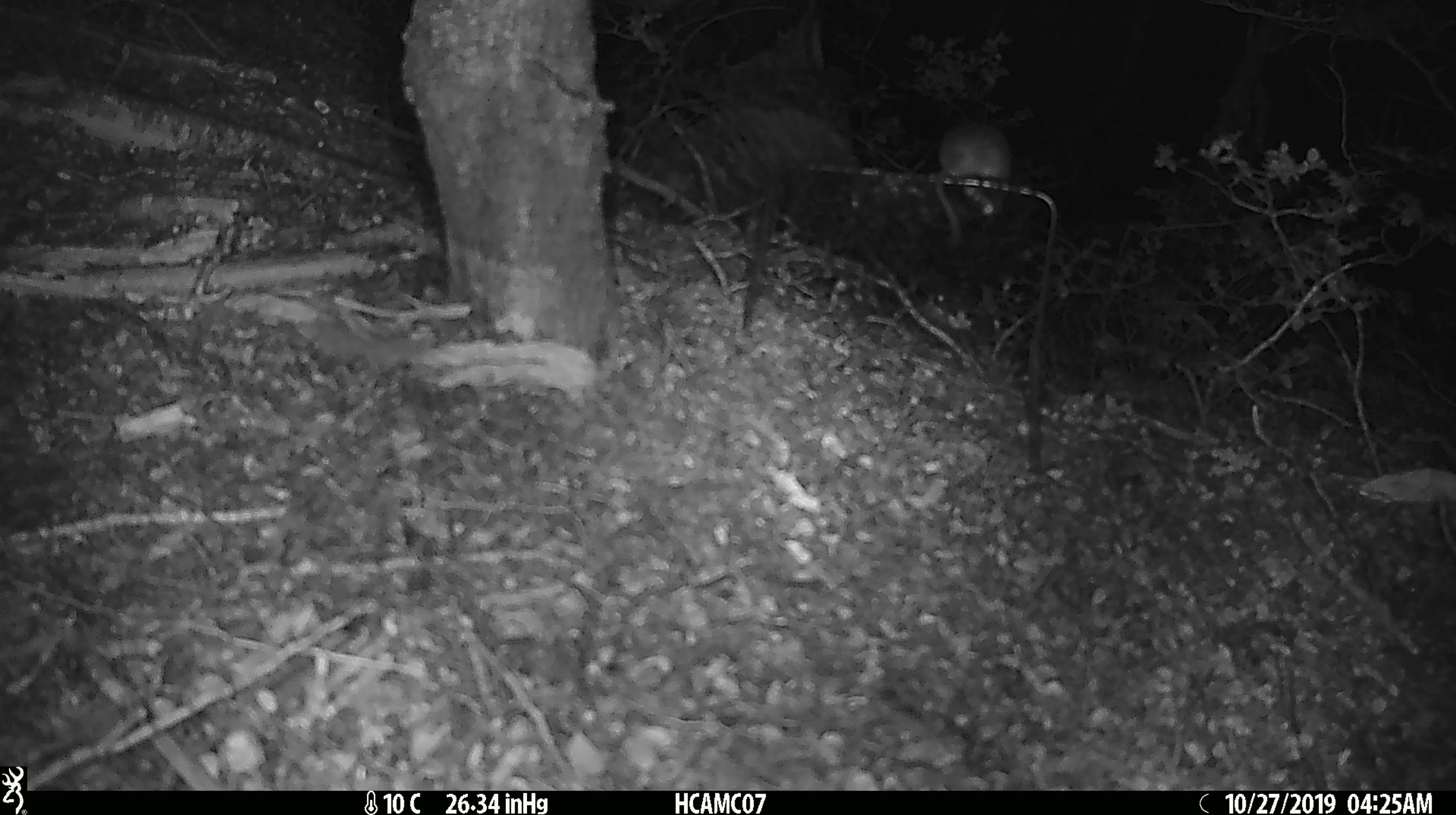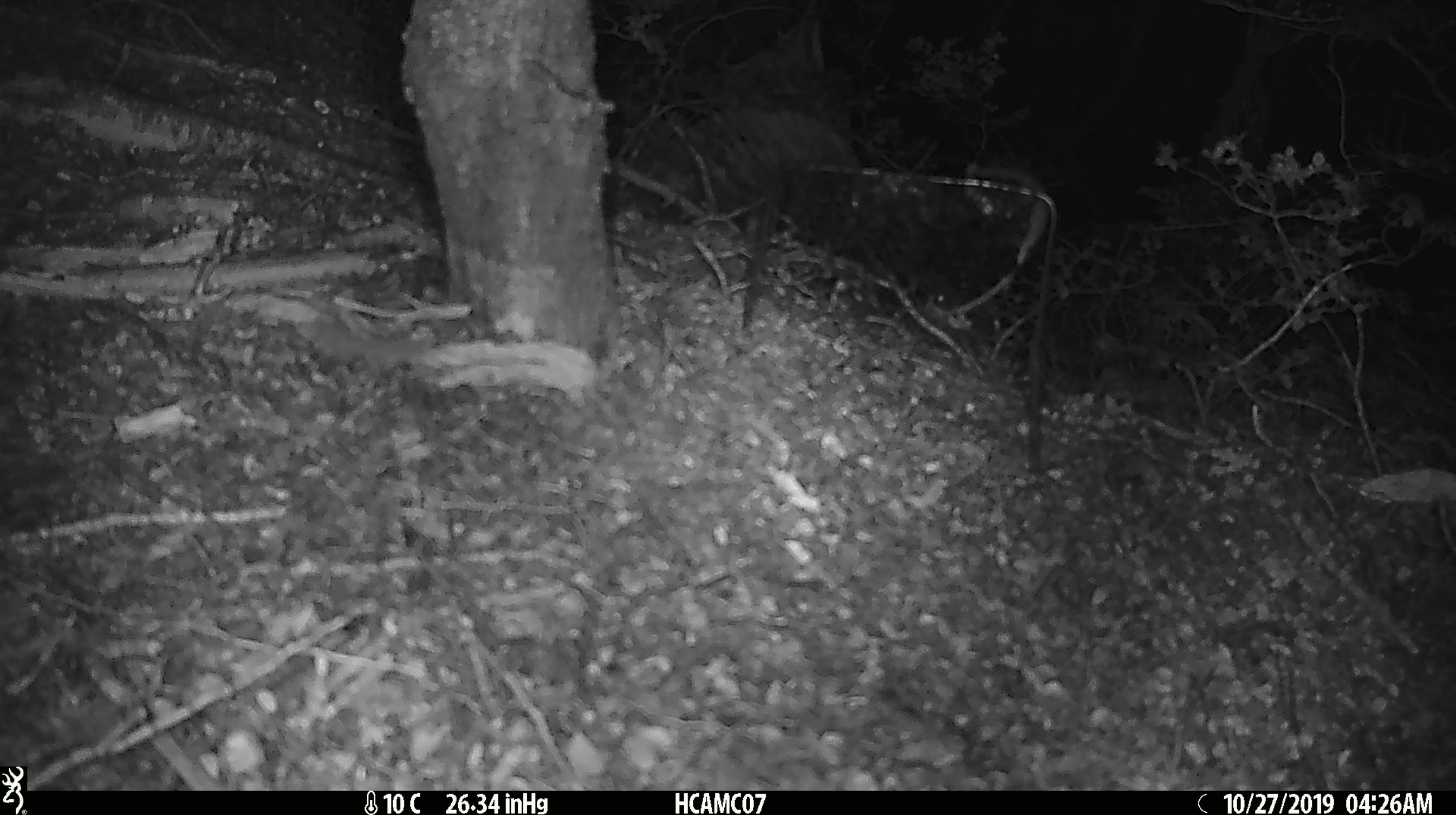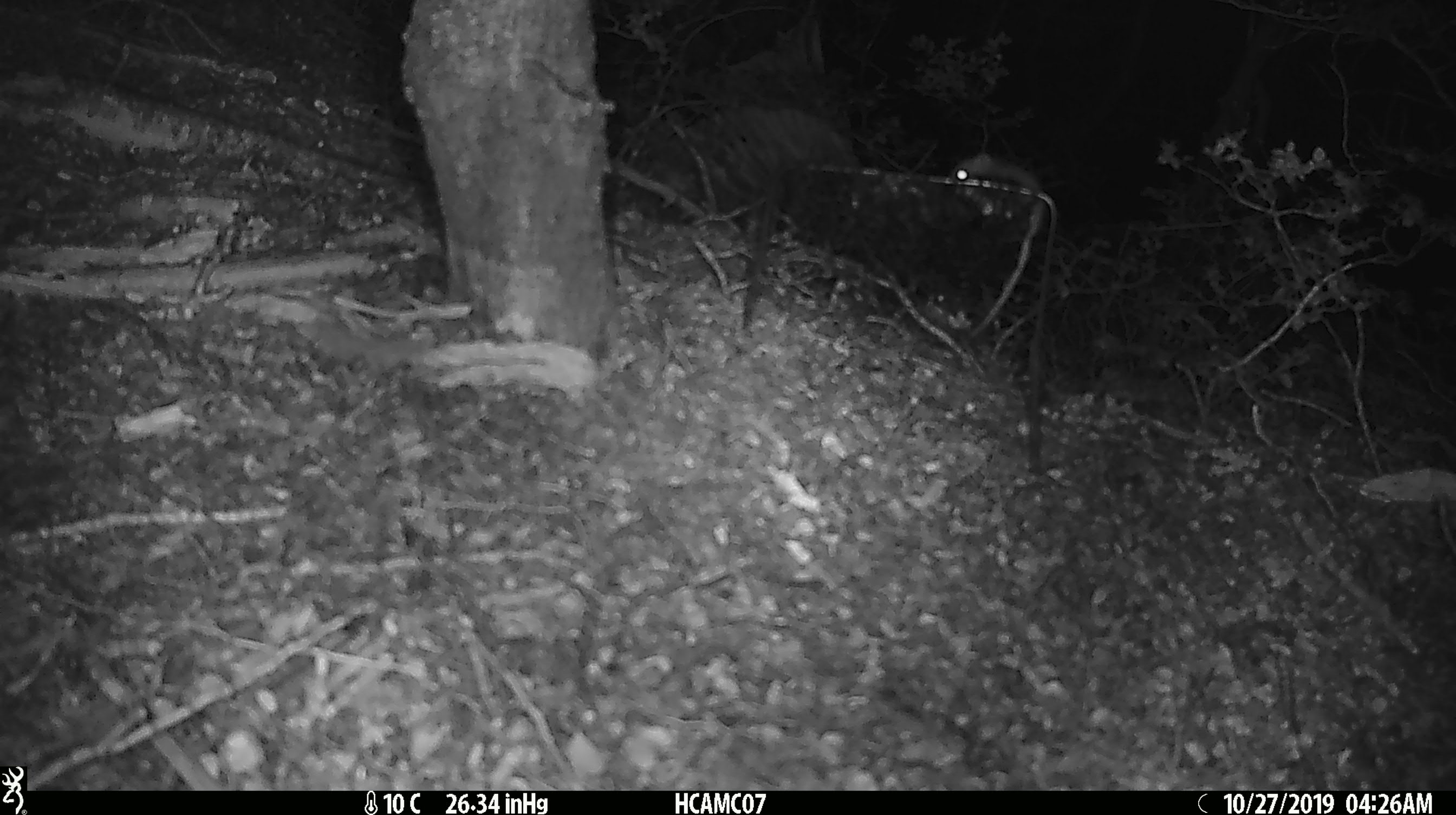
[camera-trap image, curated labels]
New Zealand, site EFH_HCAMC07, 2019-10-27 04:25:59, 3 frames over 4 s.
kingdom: Animalia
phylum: Chordata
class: Mammalia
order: Rodentia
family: Muridae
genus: Mus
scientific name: Mus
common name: mouse